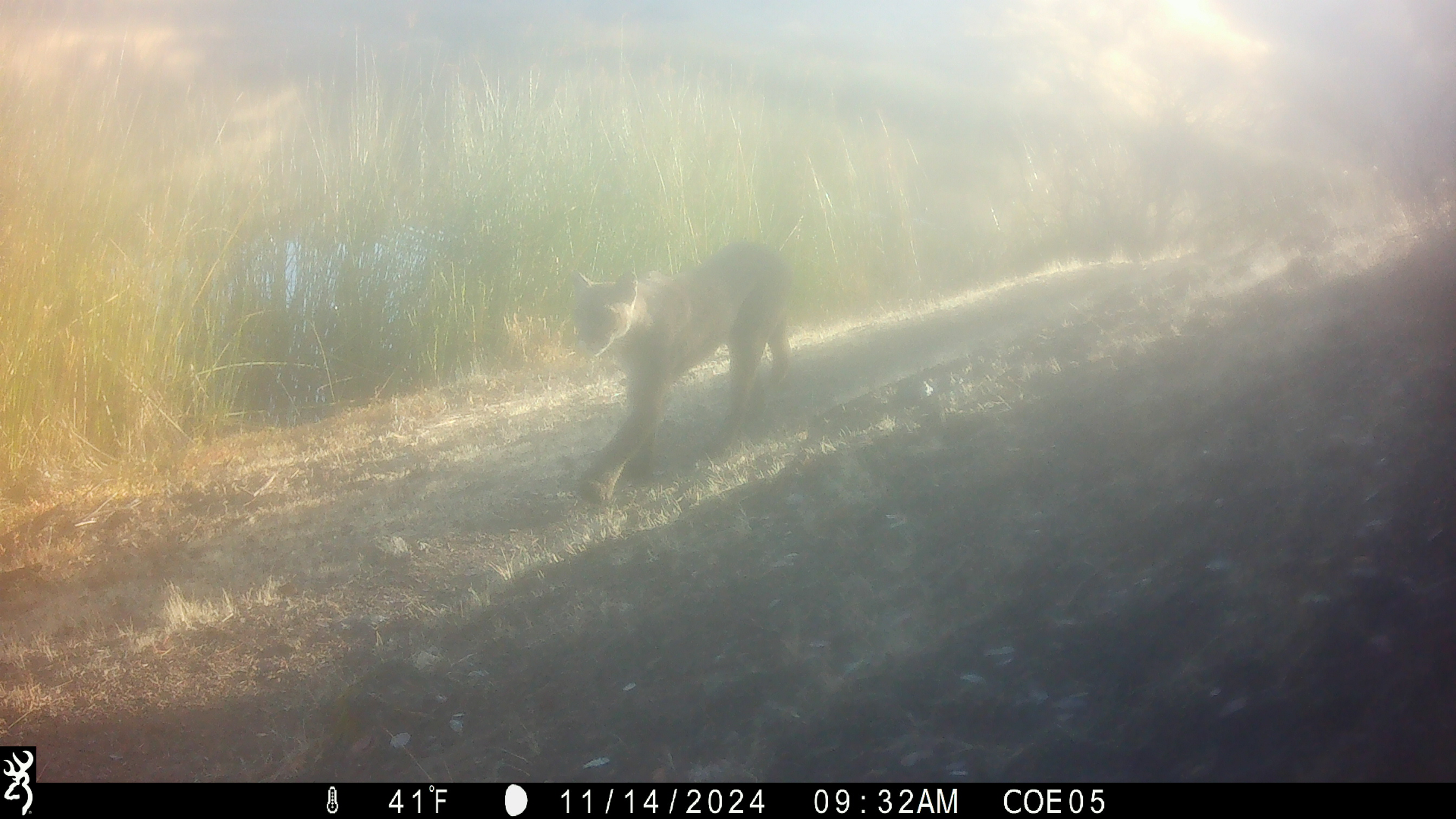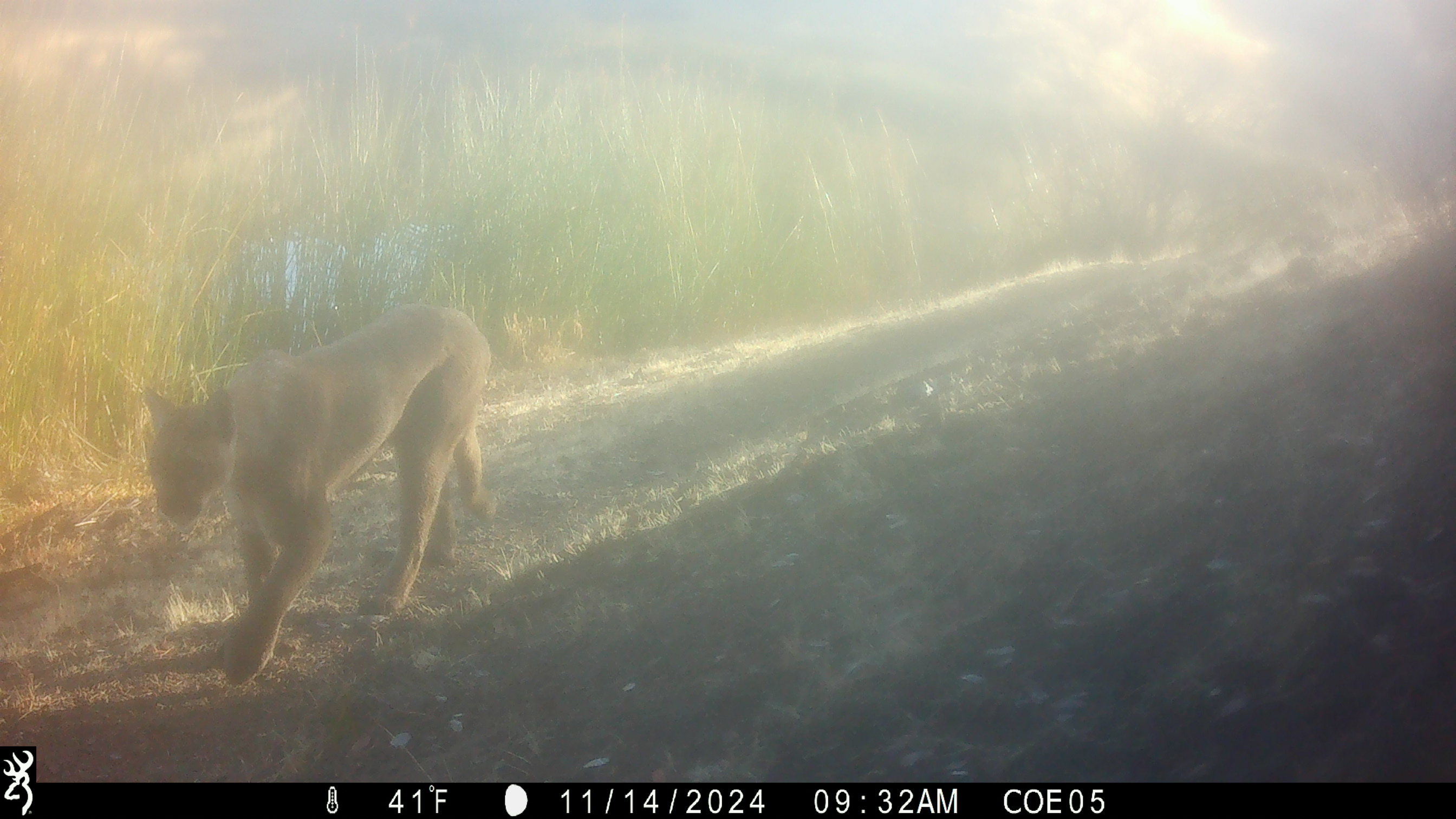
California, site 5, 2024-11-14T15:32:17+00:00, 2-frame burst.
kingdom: Animalia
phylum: Chordata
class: Mammalia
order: Carnivora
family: Felidae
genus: Puma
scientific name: Puma concolor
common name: puma